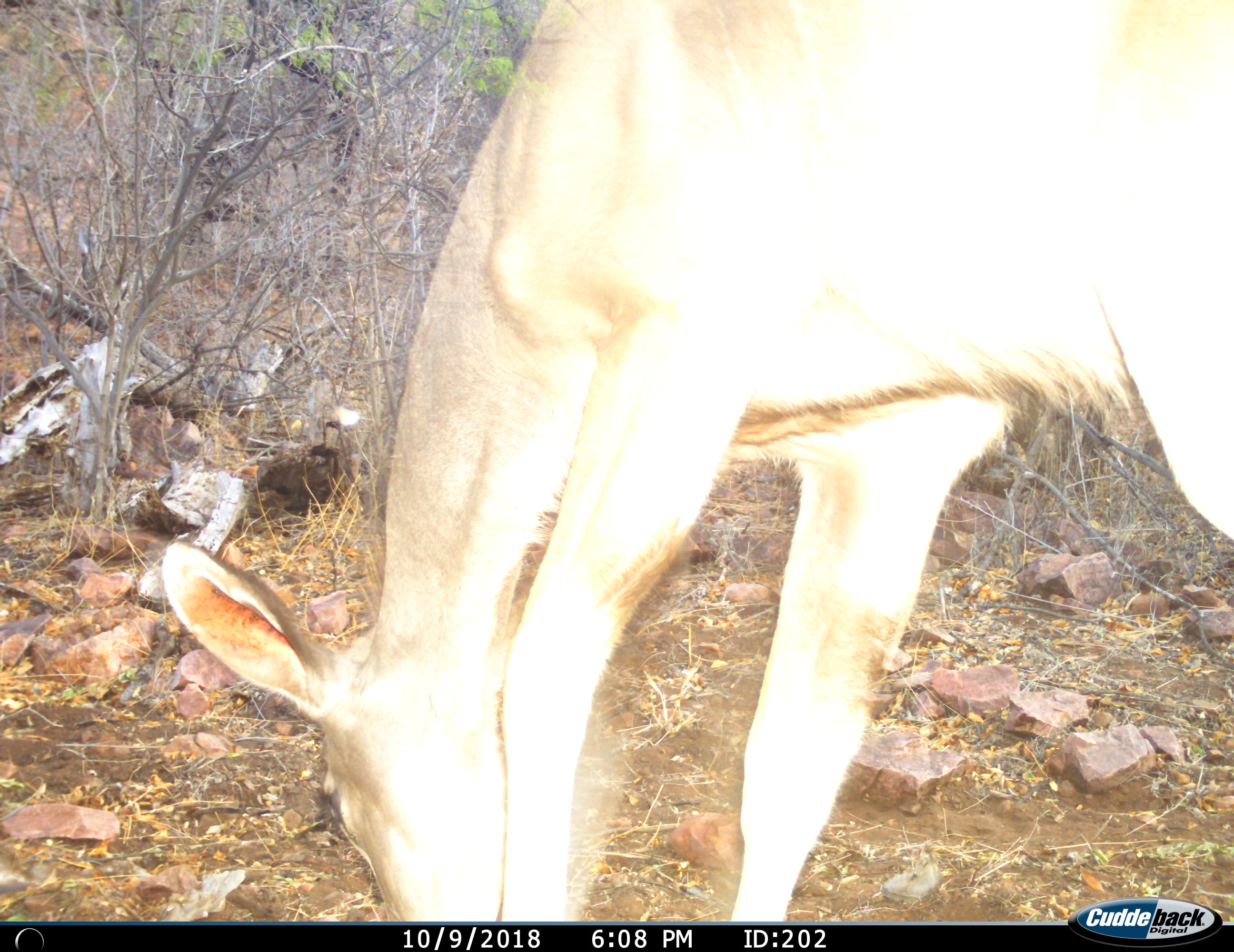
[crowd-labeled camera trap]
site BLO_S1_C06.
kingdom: Animalia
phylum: Chordata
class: Mammalia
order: Artiodactyla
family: Bovidae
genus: Aepyceros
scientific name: Aepyceros melampus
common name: impala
Impala (Aepyceros melampus), count 1. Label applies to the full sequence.